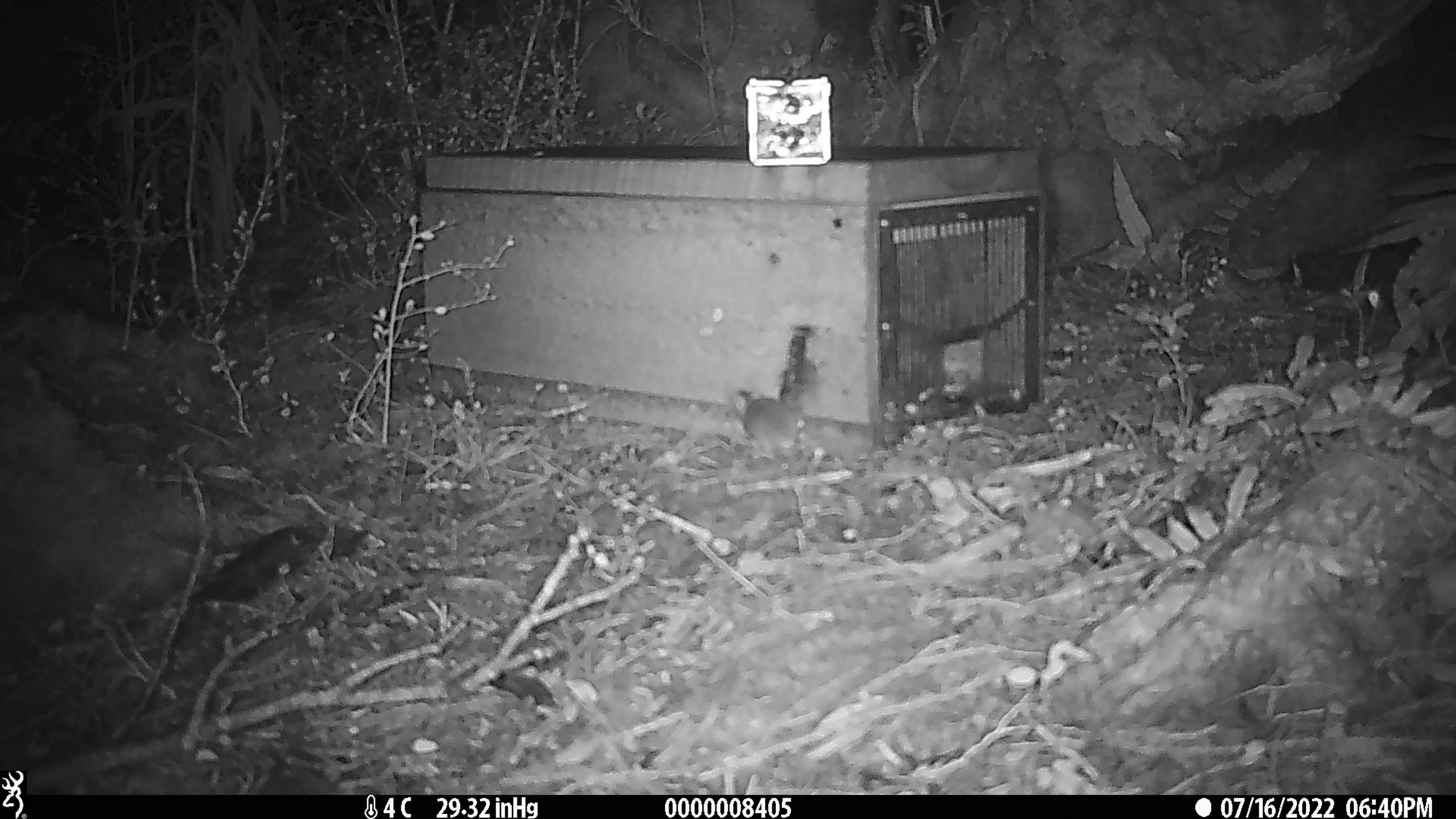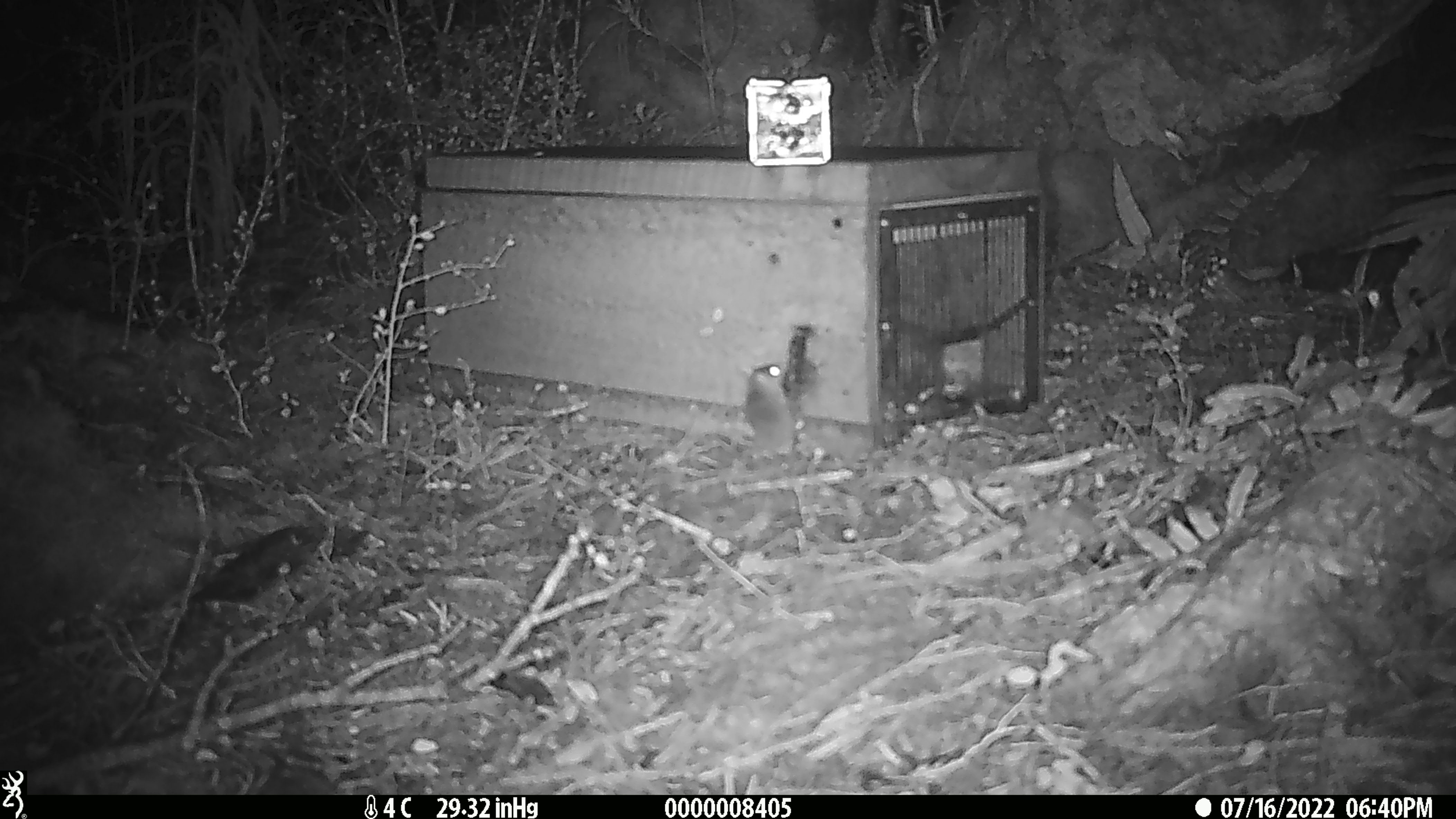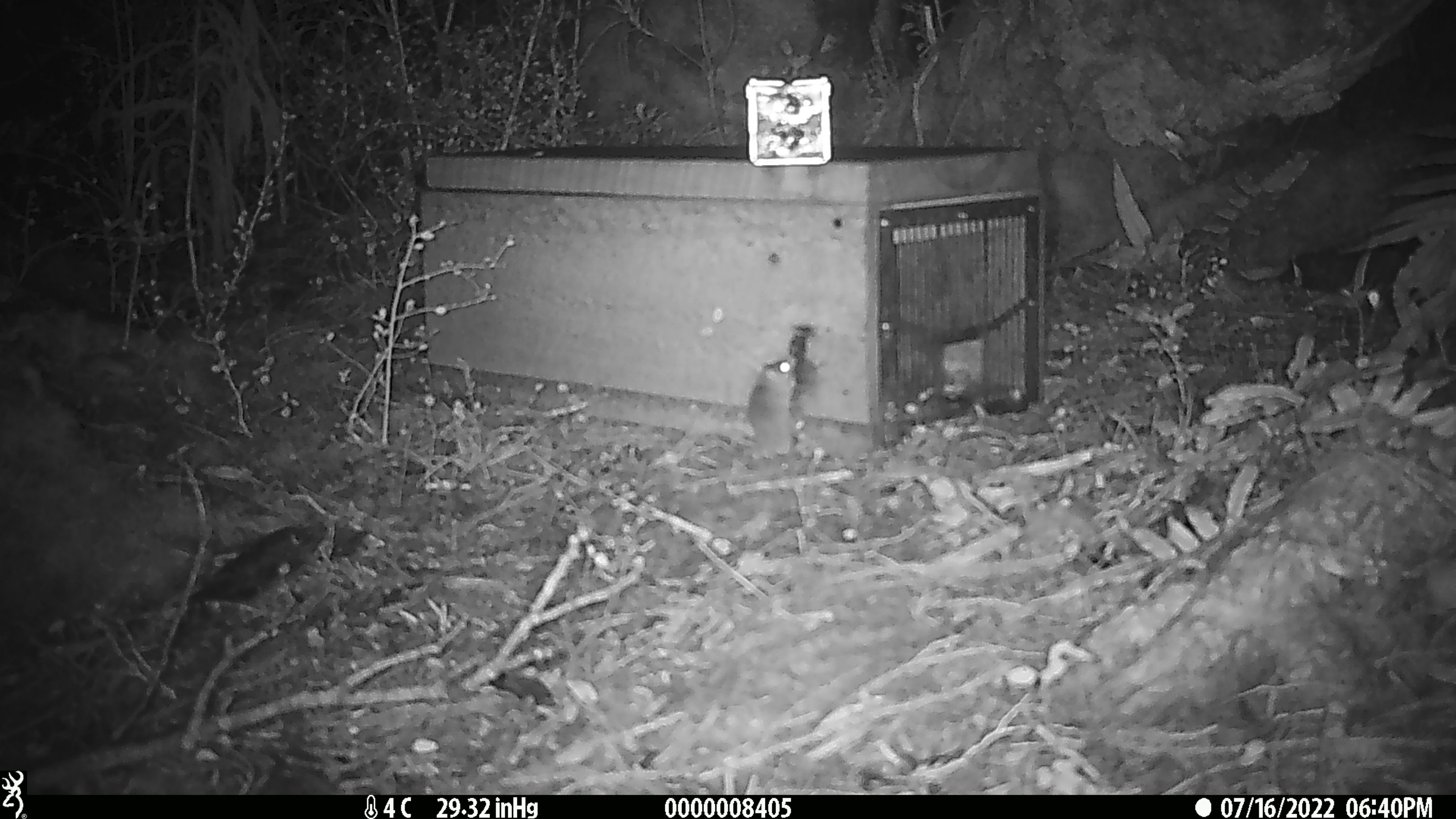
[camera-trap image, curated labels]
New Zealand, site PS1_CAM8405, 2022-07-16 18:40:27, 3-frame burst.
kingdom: Animalia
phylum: Chordata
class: Mammalia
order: Rodentia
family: Muridae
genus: Mus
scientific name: Mus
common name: mouse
Mouse (Mus).